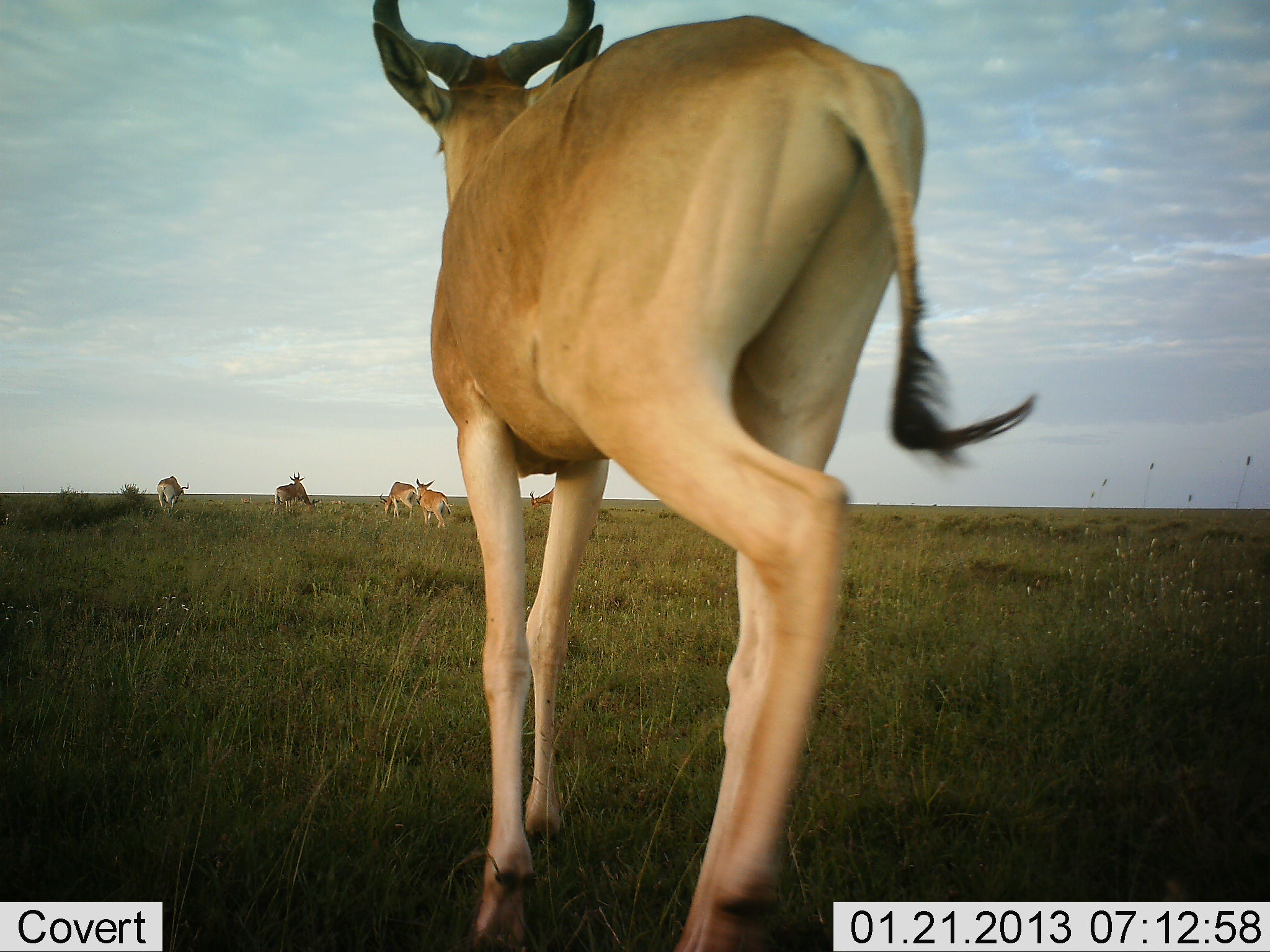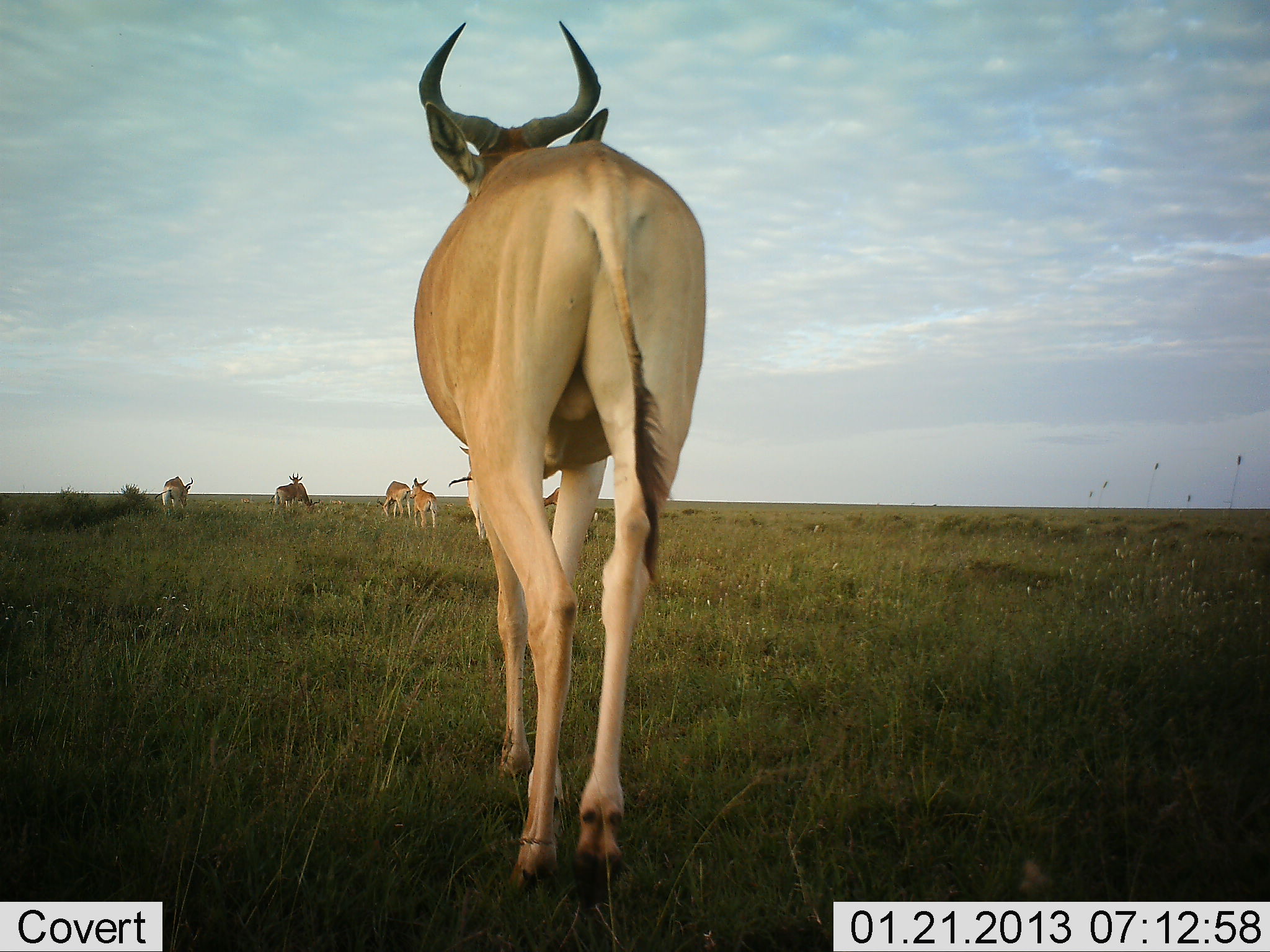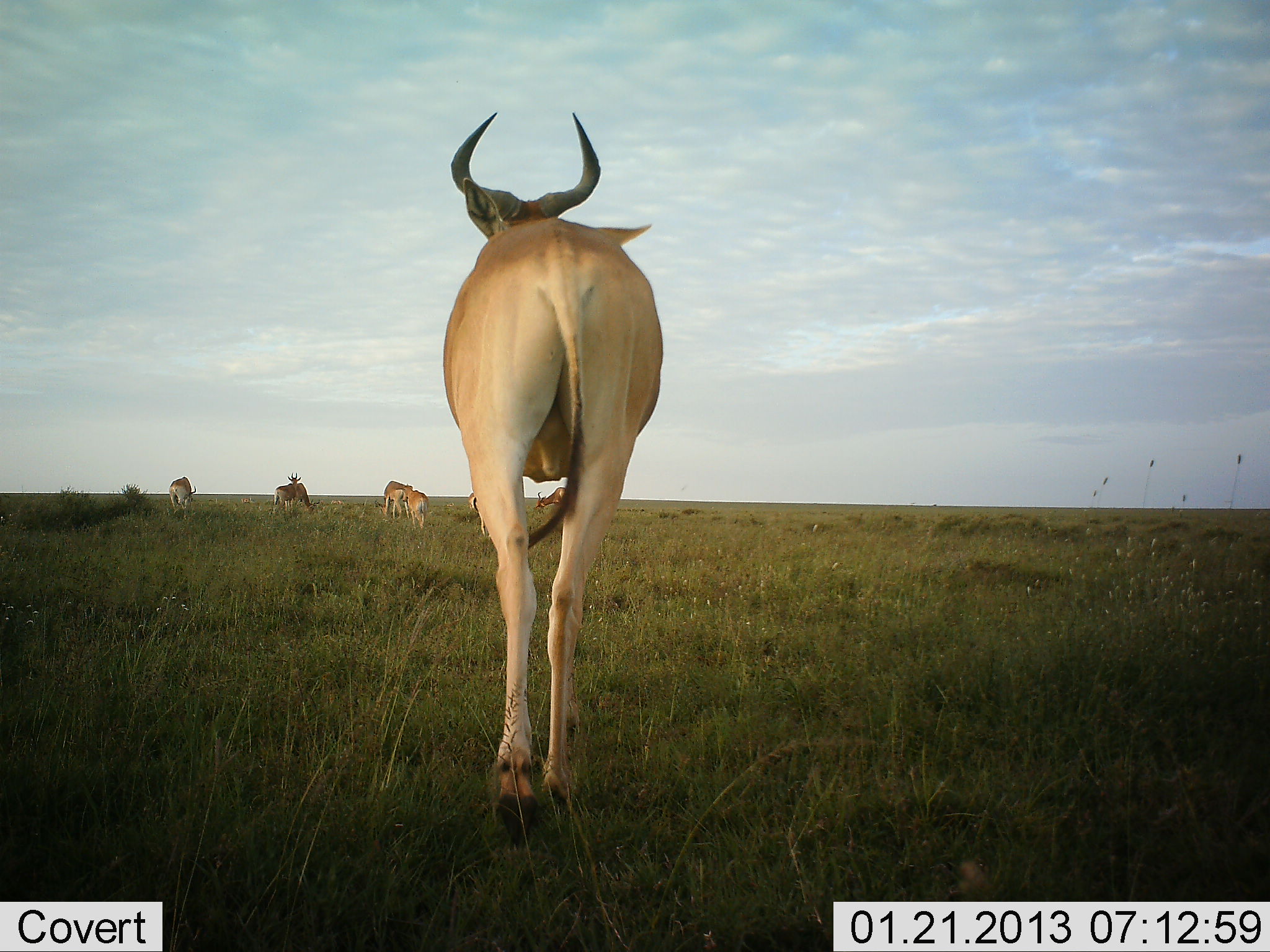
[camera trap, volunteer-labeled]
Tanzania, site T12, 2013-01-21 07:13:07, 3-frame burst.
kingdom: Animalia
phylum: Chordata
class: Mammalia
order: Artiodactyla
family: Bovidae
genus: Alcelaphus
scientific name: Alcelaphus buselaphus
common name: hartebeest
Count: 7.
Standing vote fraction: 44%.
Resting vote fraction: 0%.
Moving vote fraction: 84%.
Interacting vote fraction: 0%.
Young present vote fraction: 20%.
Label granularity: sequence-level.